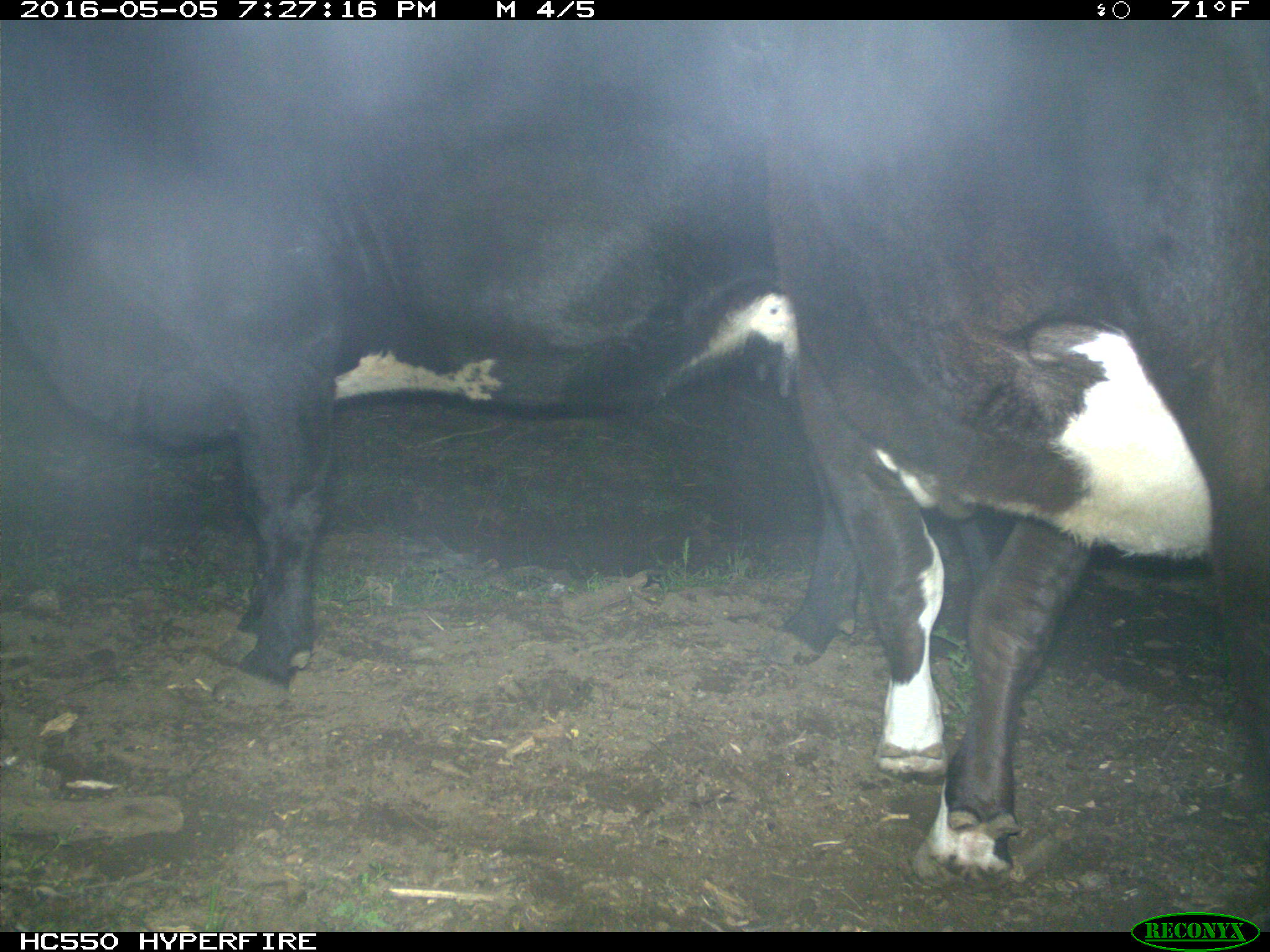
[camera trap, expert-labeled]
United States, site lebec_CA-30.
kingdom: Animalia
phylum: Chordata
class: Mammalia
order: Artiodactyla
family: Bovidae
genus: Bos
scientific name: Bos taurus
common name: domestic cow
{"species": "Bos taurus (domestic cow)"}